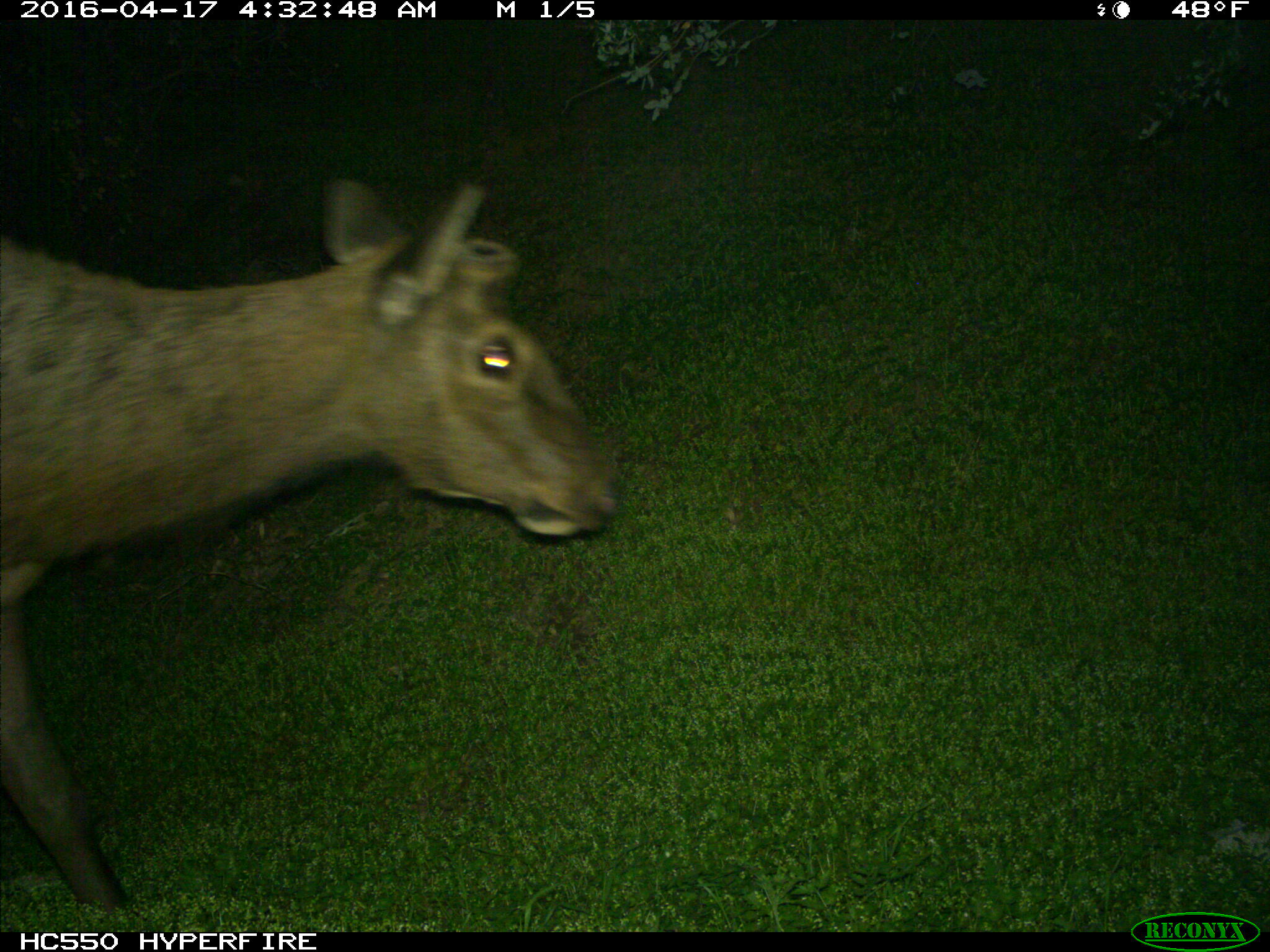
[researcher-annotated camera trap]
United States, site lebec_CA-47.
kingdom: Animalia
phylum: Chordata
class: Mammalia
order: Artiodactyla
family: Cervidae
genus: Cervus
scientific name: Cervus canadensis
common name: elk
Cervus canadensis (elk).